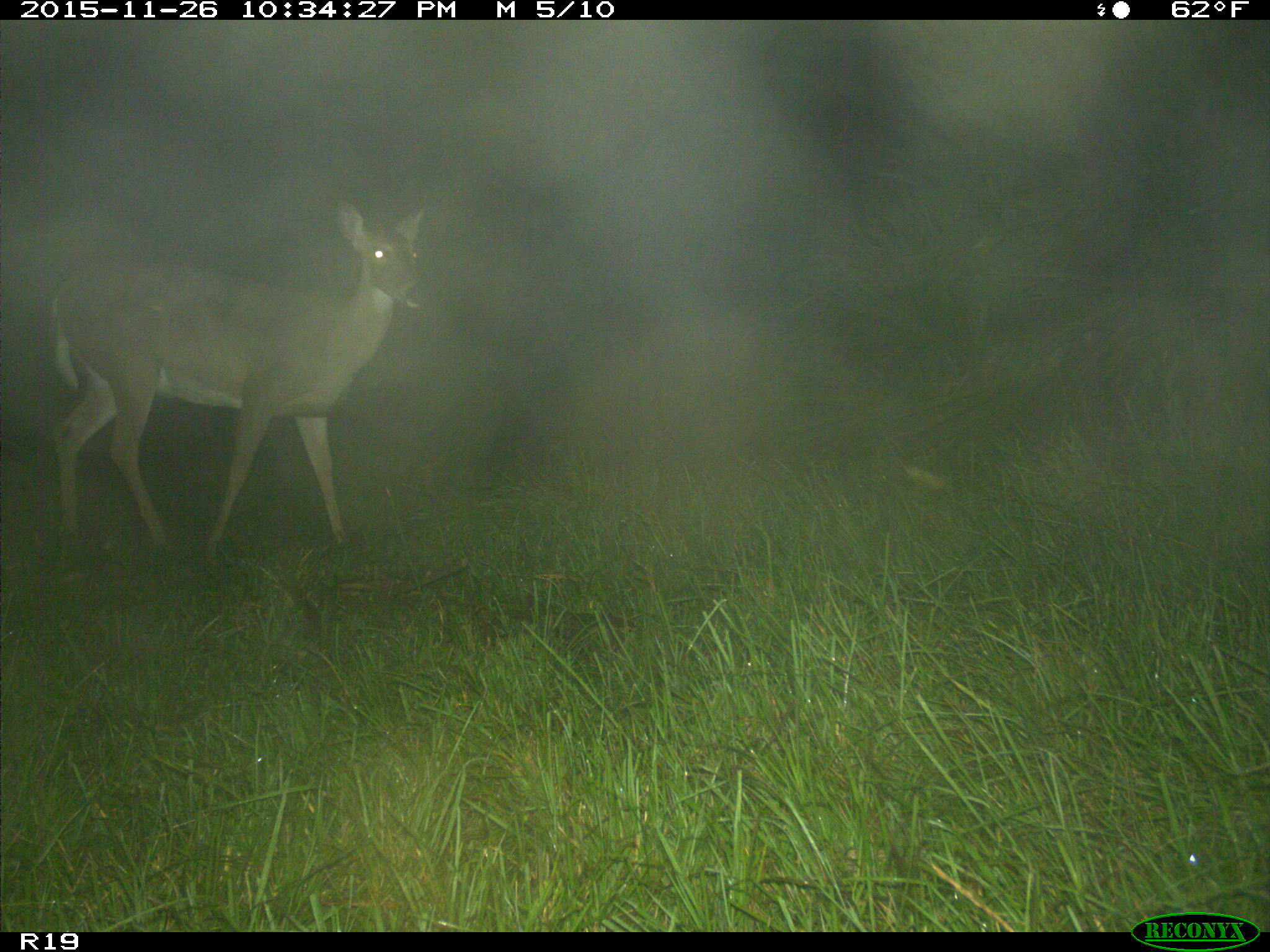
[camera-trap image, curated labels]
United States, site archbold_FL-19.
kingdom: Animalia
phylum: Chordata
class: Mammalia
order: Artiodactyla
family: Cervidae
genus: Odocoileus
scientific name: Odocoileus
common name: deer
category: unidentified deer